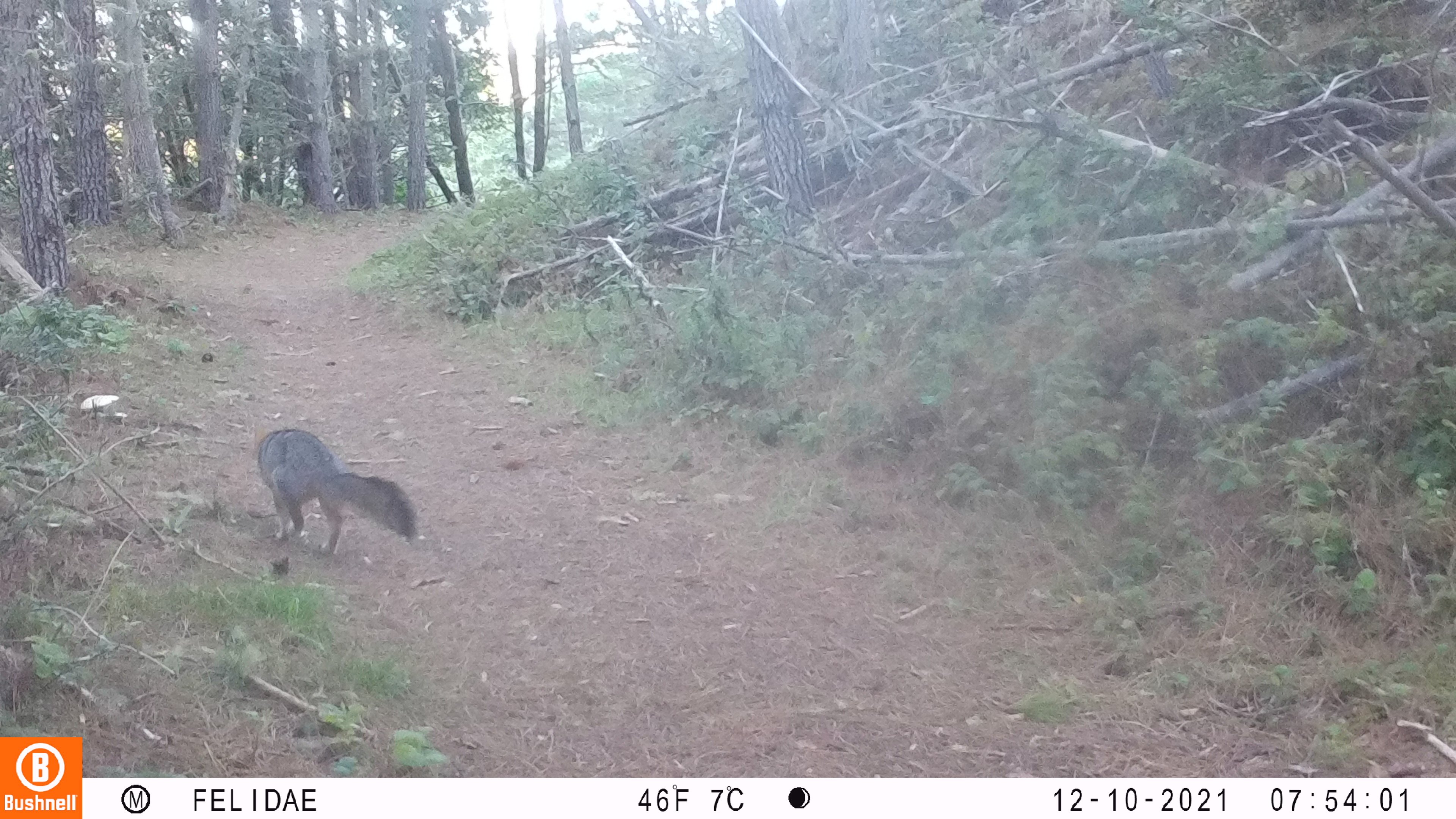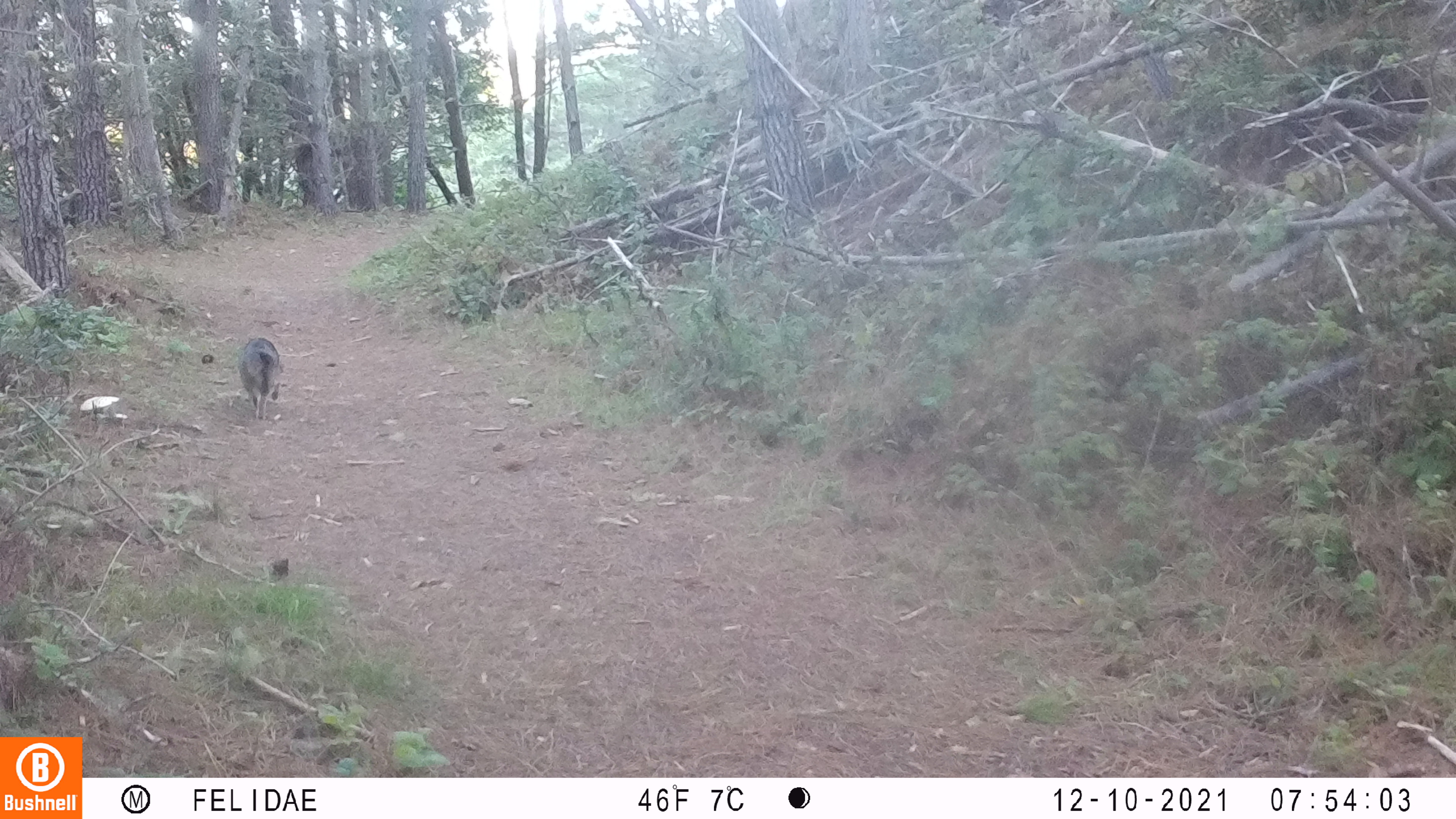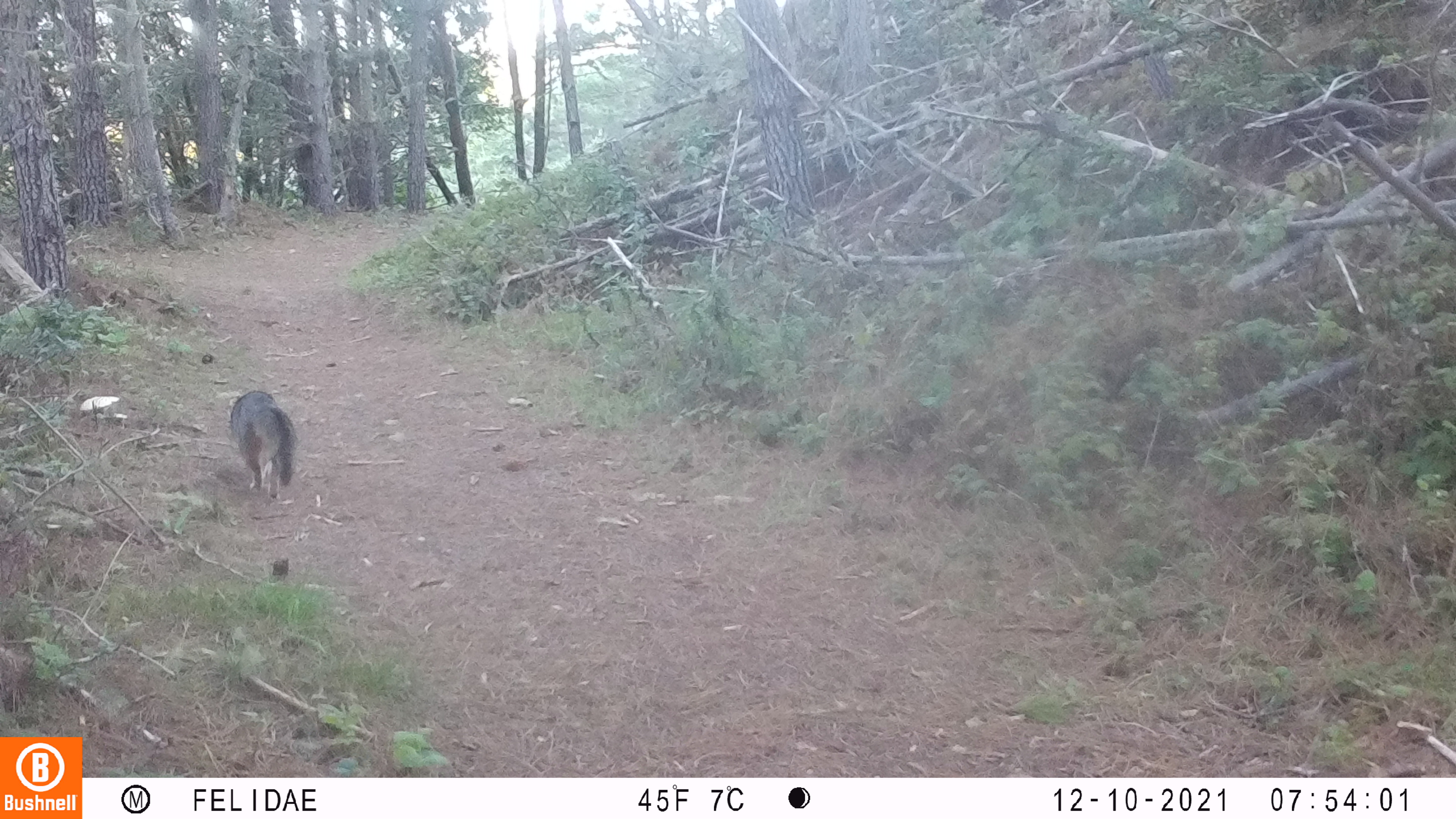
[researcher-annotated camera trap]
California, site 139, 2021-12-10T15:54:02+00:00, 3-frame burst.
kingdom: Animalia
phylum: Chordata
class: Mammalia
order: Carnivora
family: Canidae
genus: Urocyon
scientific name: Urocyon cinereoargenteus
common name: gray fox